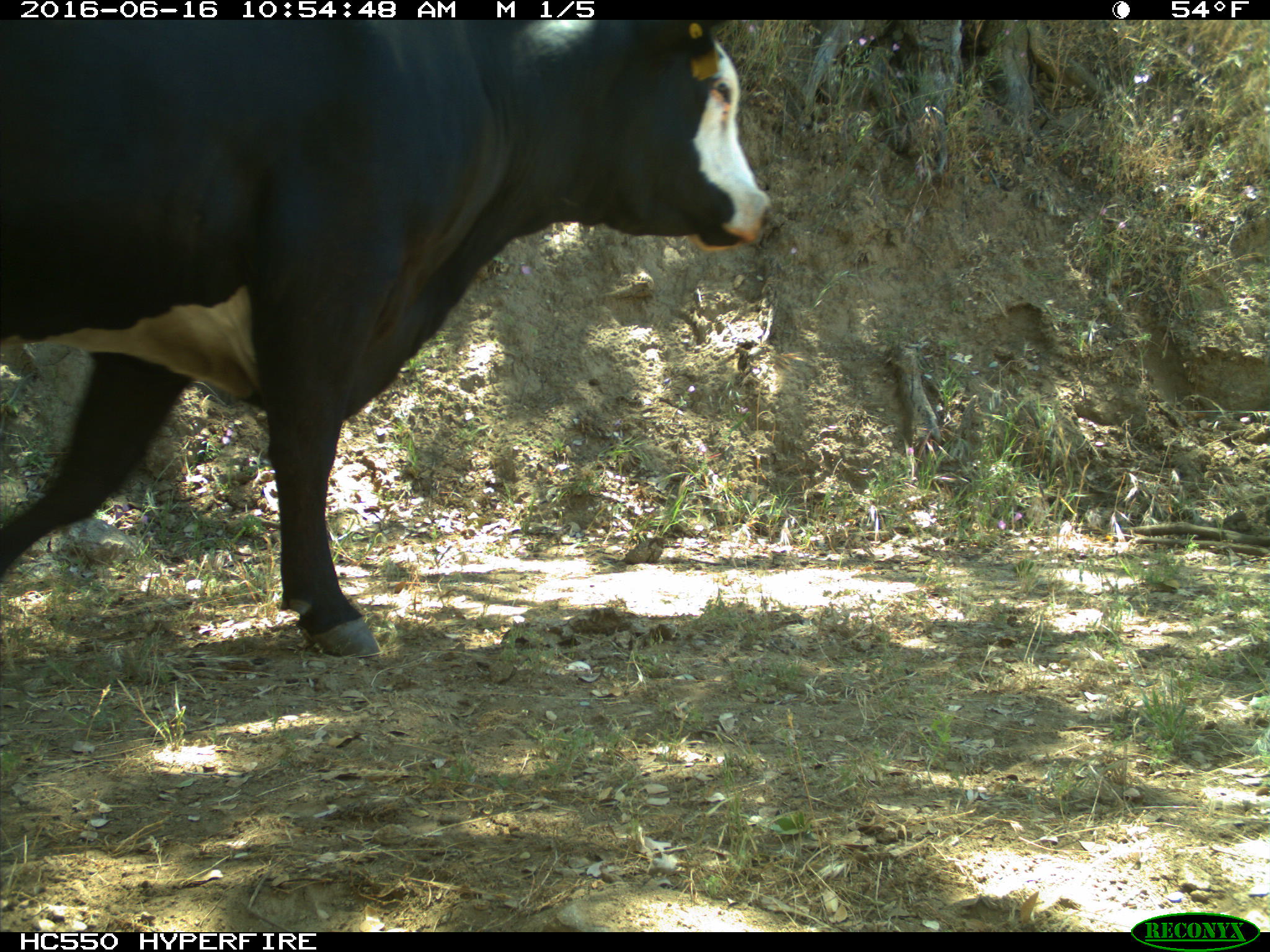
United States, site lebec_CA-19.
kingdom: Animalia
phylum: Chordata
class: Mammalia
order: Artiodactyla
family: Bovidae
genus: Bos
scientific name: Bos taurus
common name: domestic cow